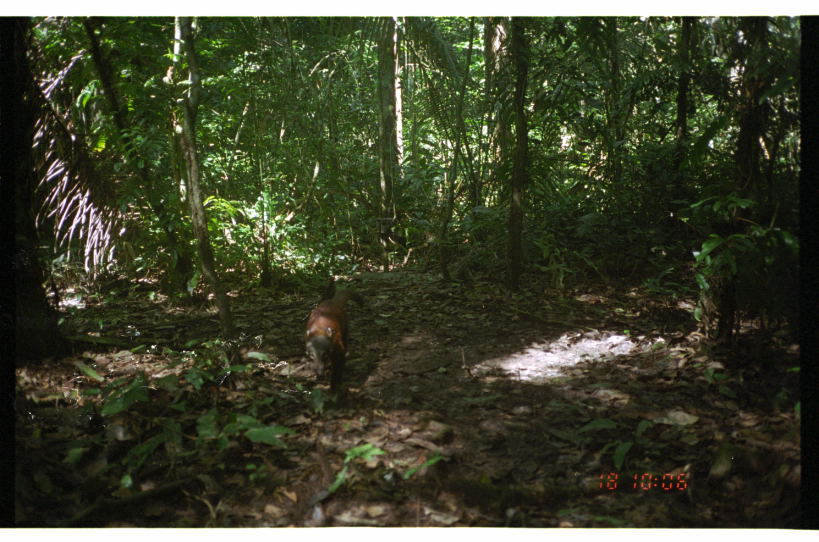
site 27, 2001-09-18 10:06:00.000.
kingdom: Animalia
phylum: Chordata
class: Mammalia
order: Carnivora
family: Procyonidae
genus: Nasua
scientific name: Nasua nasua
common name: south american coati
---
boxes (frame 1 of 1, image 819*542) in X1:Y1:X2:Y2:
nasua nasua: 304:288:364:389